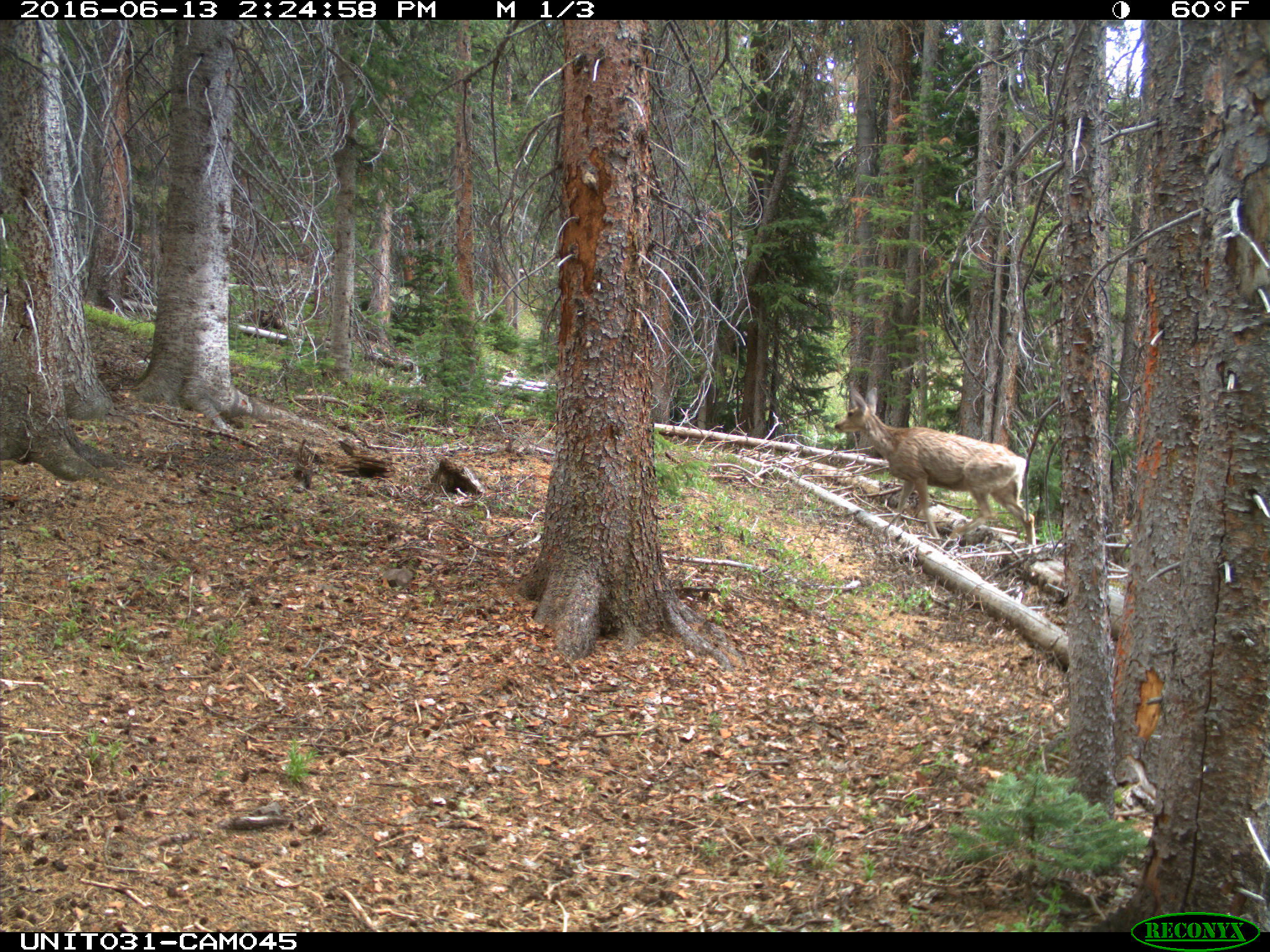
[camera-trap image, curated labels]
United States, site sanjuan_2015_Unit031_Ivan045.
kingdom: Animalia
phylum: Chordata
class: Mammalia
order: Artiodactyla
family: Cervidae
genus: Odocoileus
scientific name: Odocoileus hemionus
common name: mule deer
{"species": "Odocoileus hemionus (mule deer)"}